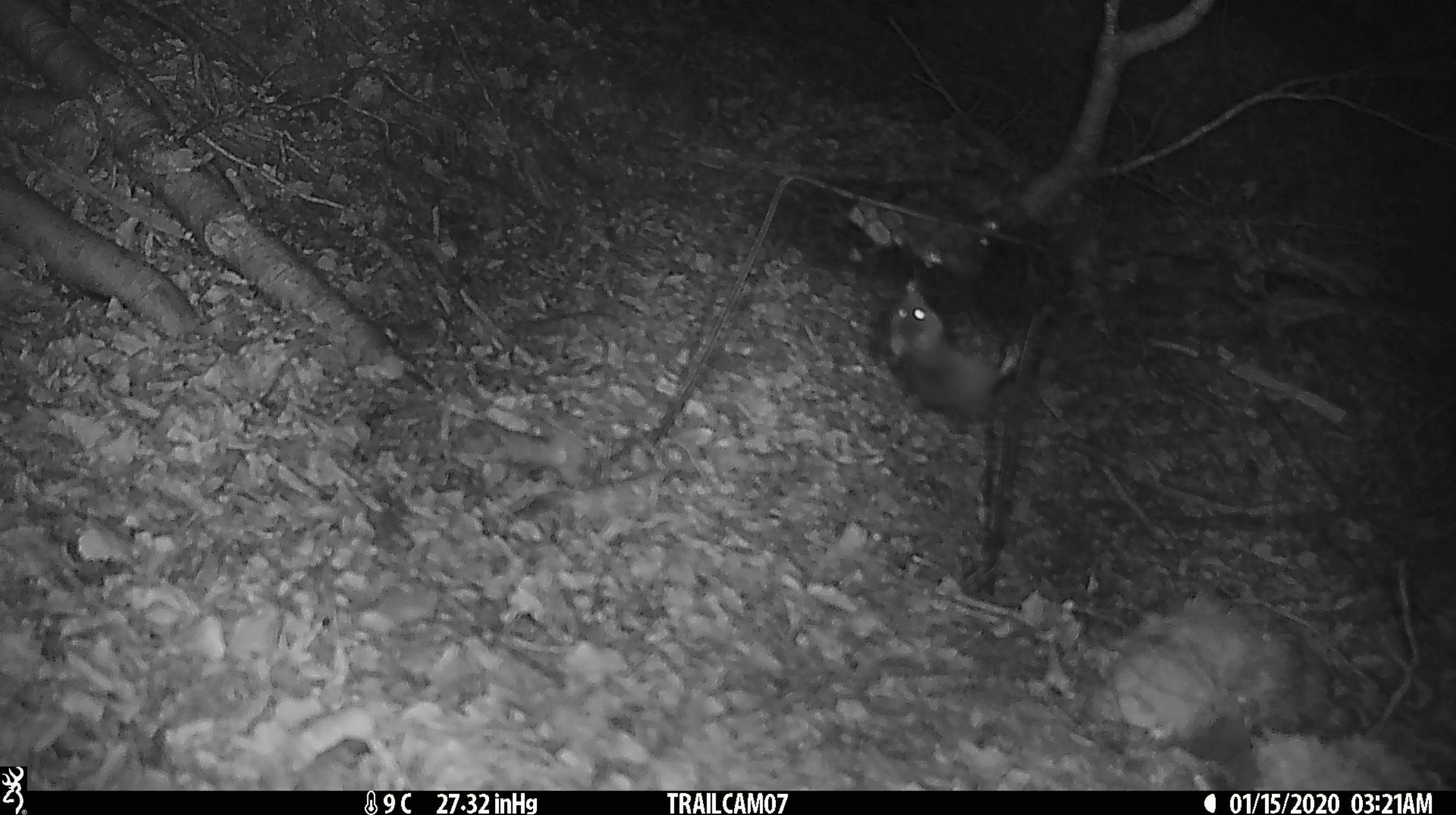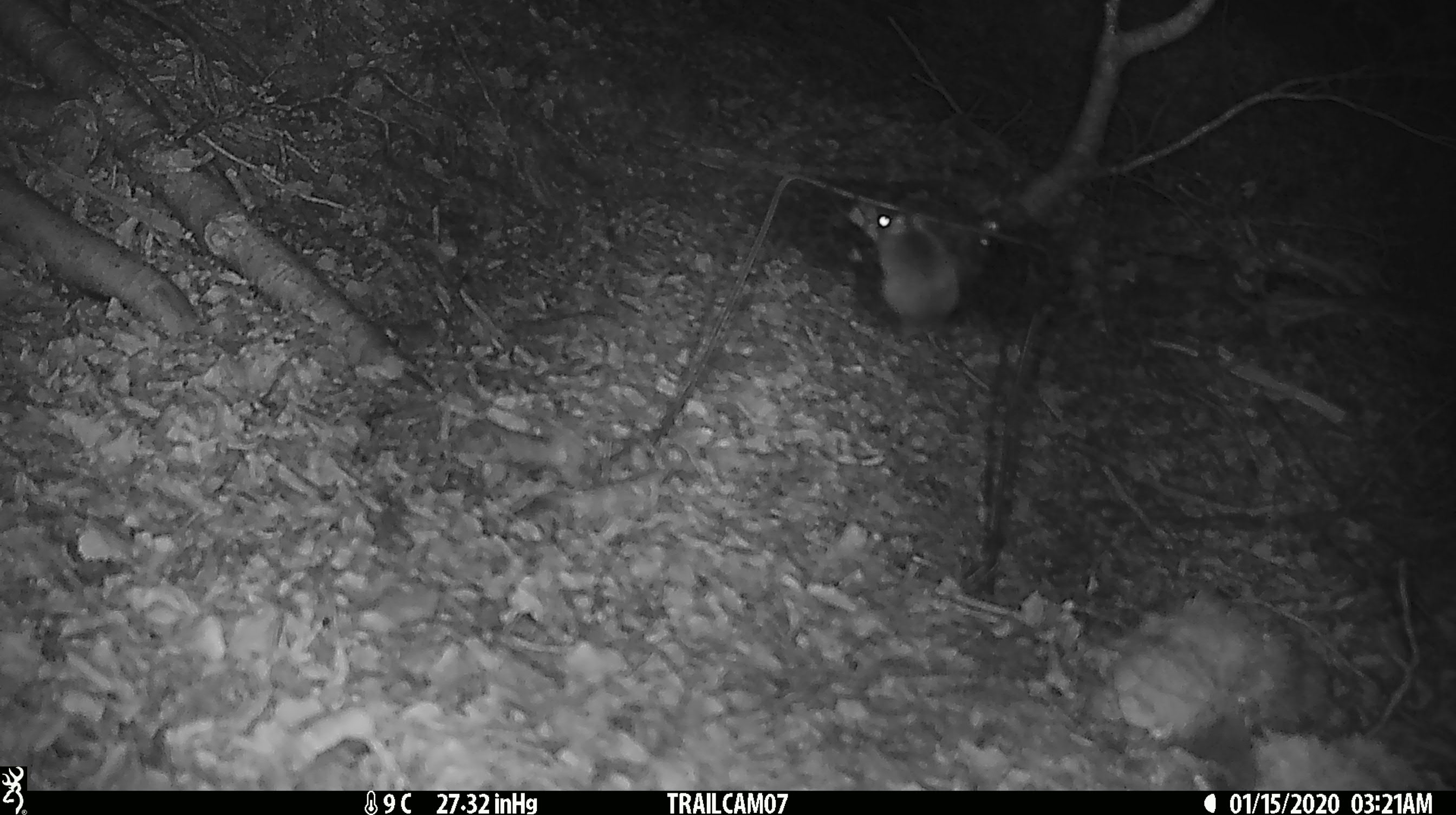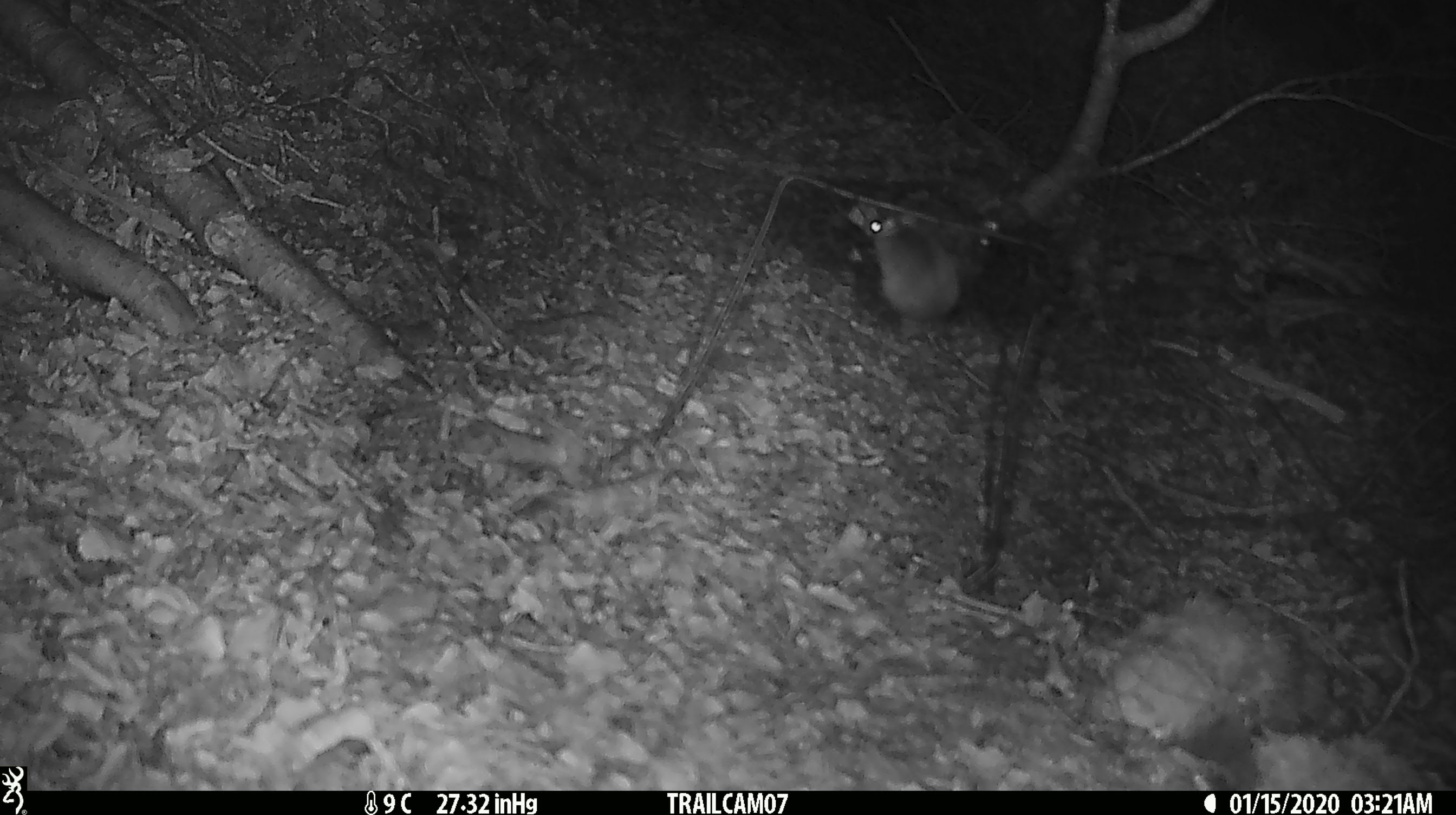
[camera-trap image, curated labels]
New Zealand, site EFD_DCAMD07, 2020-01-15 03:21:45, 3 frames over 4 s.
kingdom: Animalia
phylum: Chordata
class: Mammalia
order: Rodentia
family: Muridae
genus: Mus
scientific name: Mus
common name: mouse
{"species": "mouse (Mus)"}